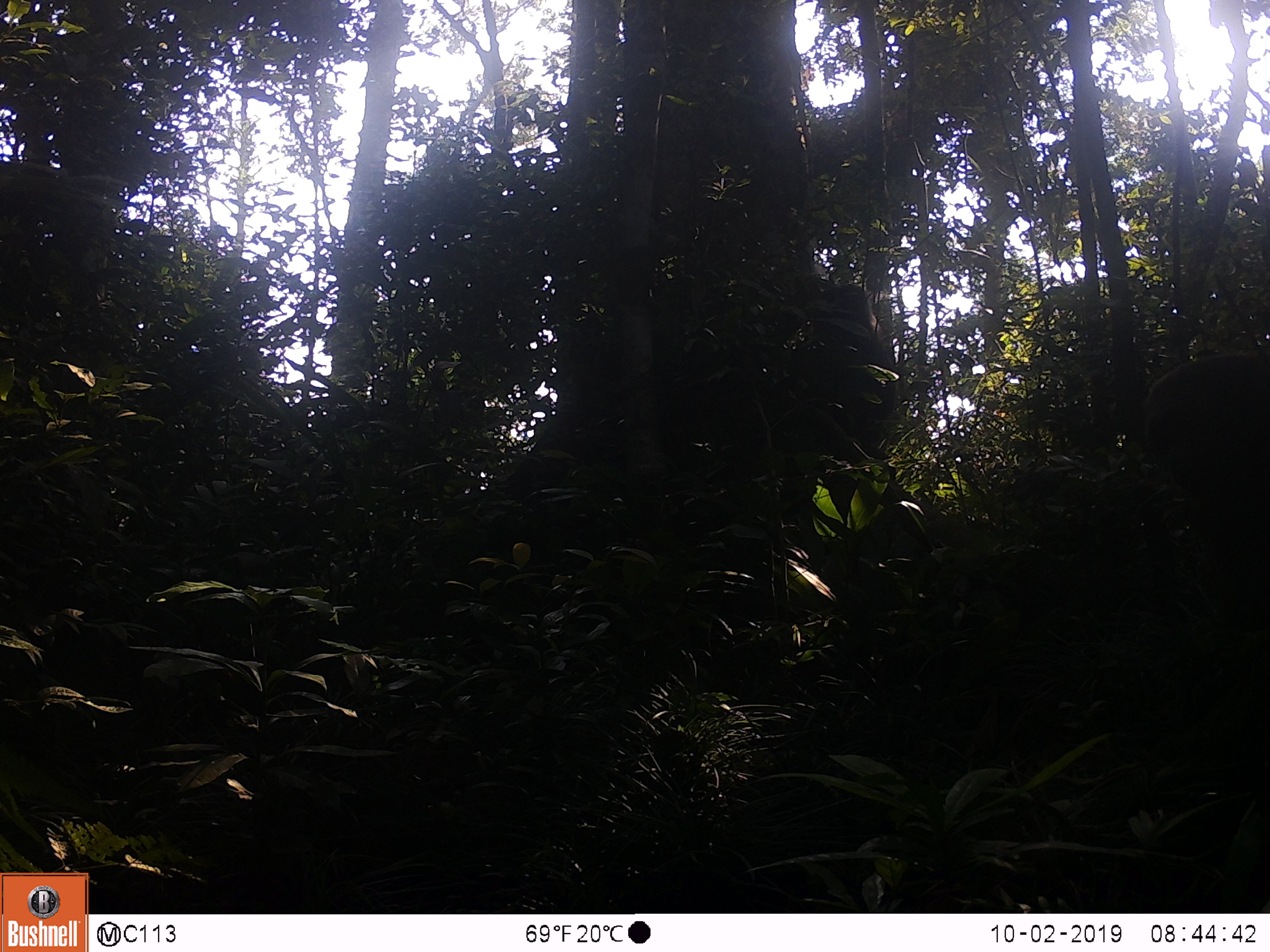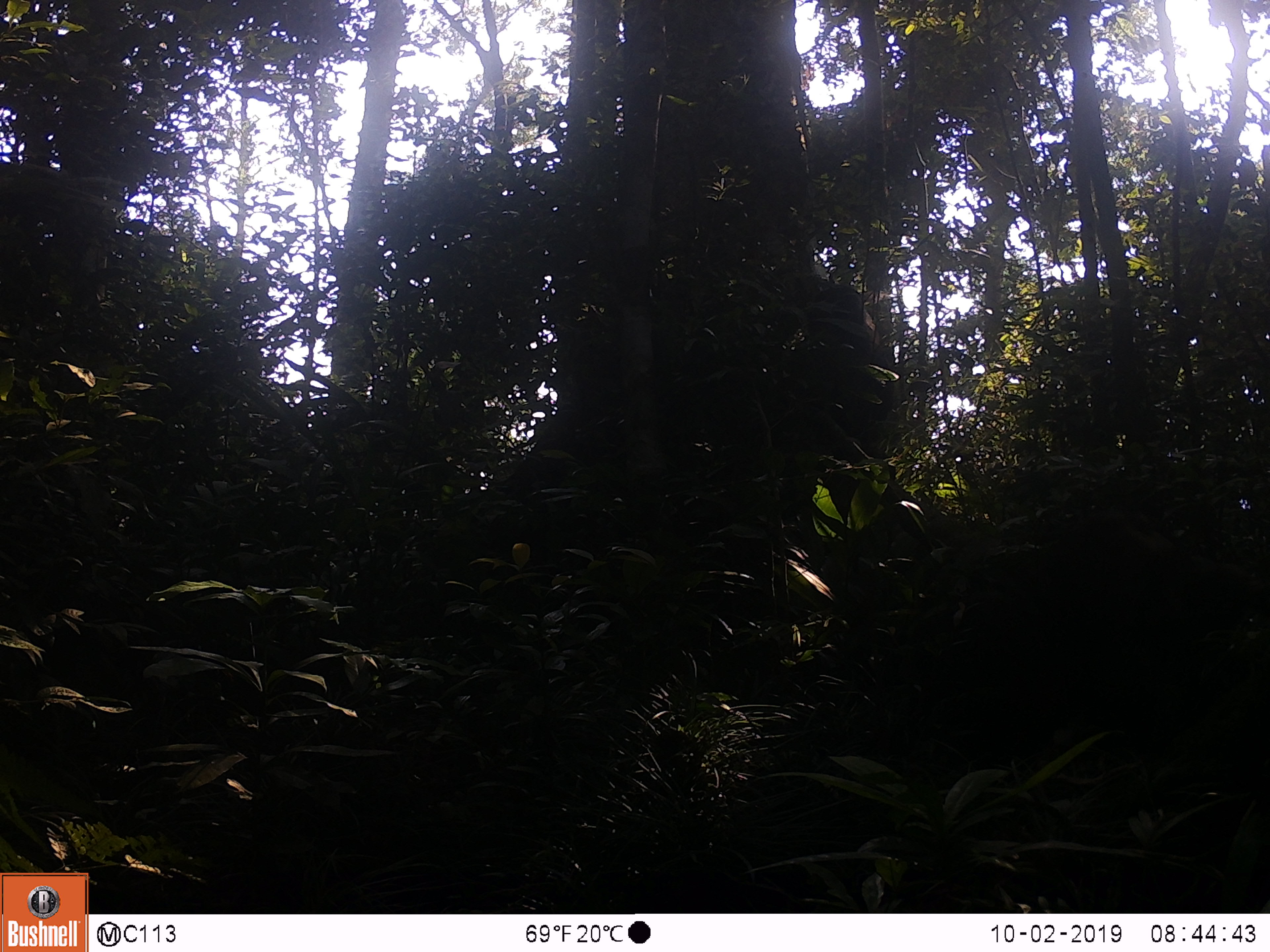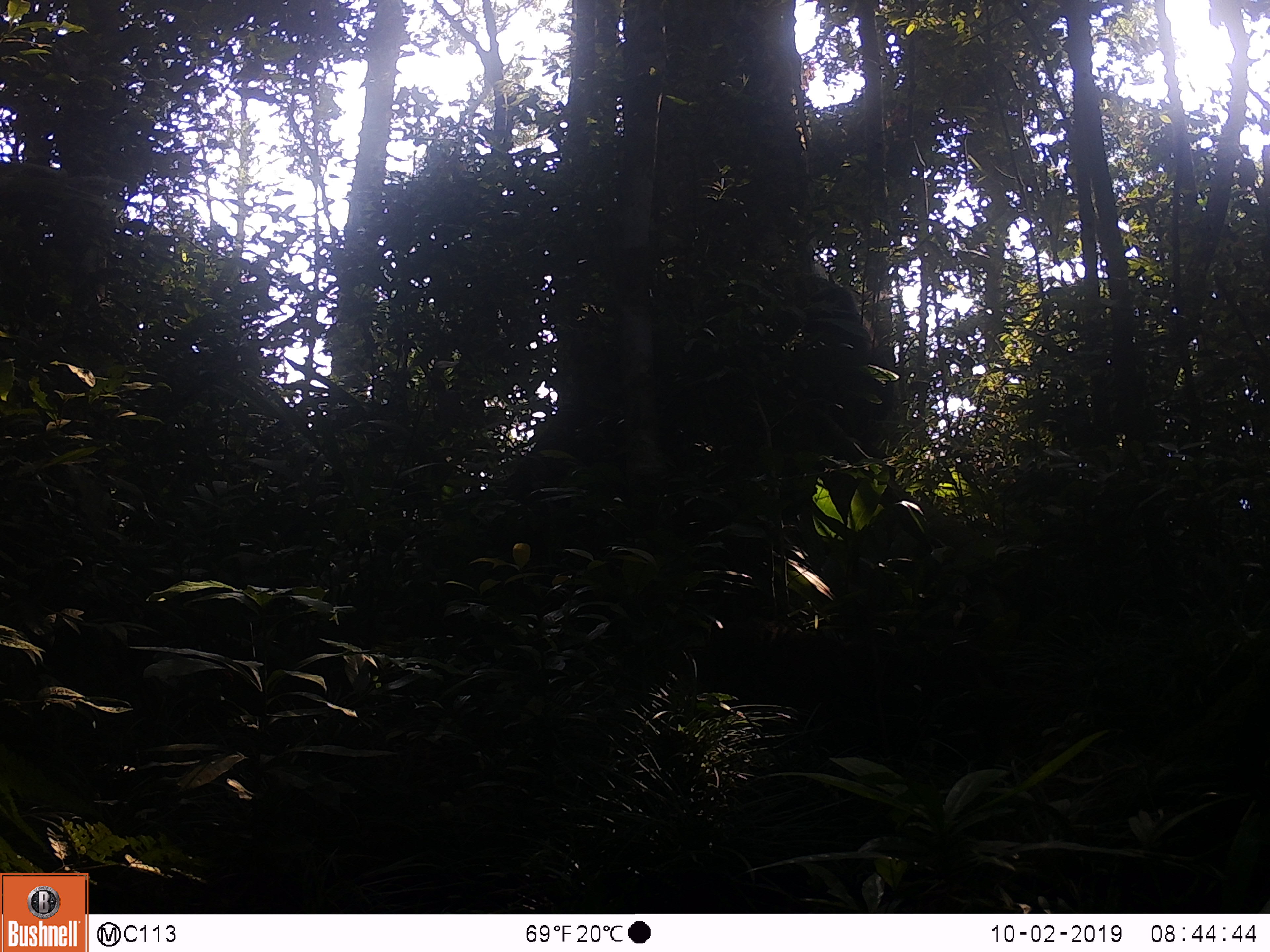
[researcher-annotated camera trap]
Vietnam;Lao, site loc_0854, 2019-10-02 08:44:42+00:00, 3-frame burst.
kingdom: Animalia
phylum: Chordata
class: Mammalia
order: Primates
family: Cercopithecidae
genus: Macaca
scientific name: Macaca arctoides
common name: stump-tailed macaque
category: stump tailed macaque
Stump tailed macaque (stump-tailed macaque) (Macaca arctoides). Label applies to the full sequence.